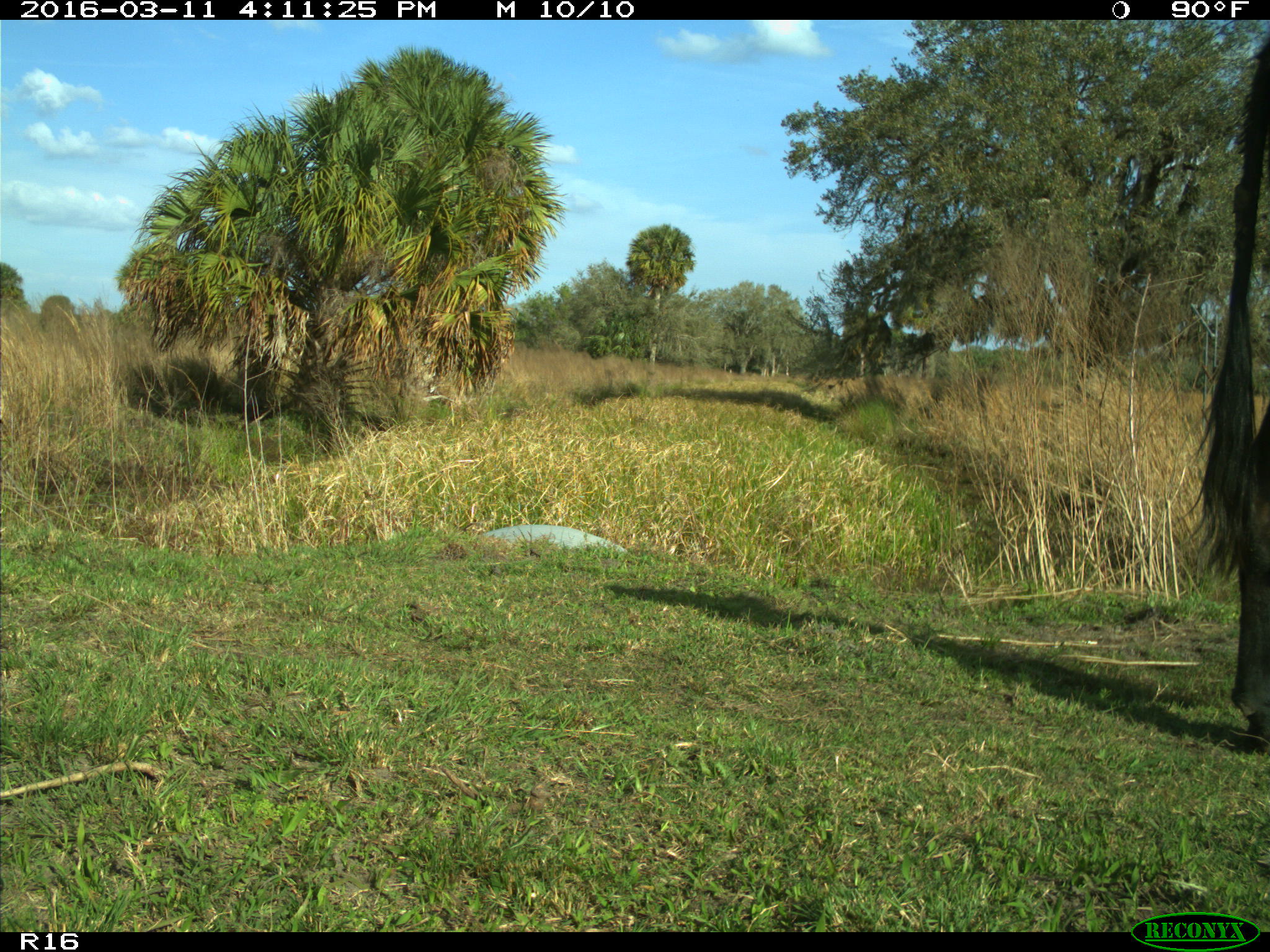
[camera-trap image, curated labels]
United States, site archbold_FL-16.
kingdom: Animalia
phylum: Chordata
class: Mammalia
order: Artiodactyla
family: Bovidae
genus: Bos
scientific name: Bos taurus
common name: domestic cow